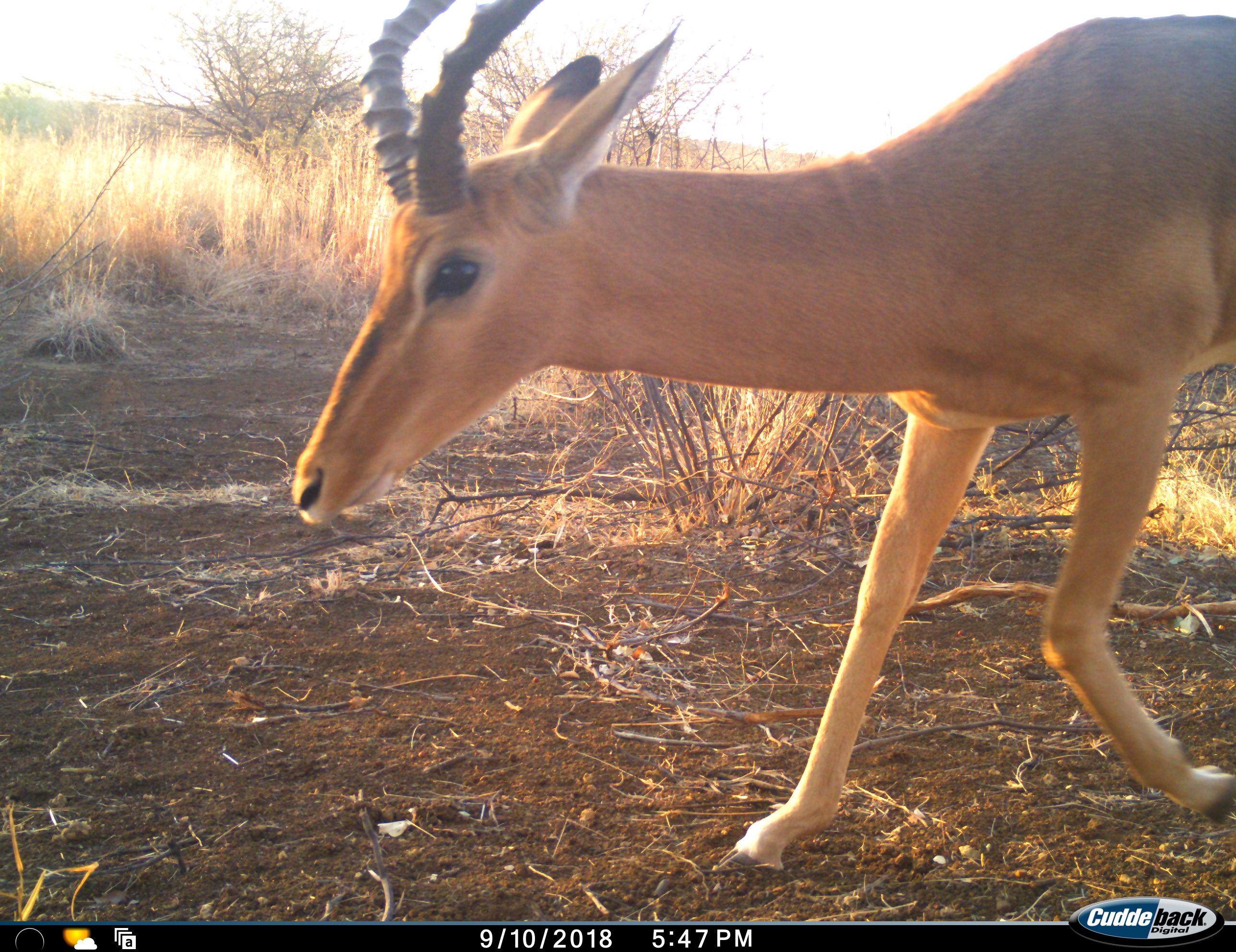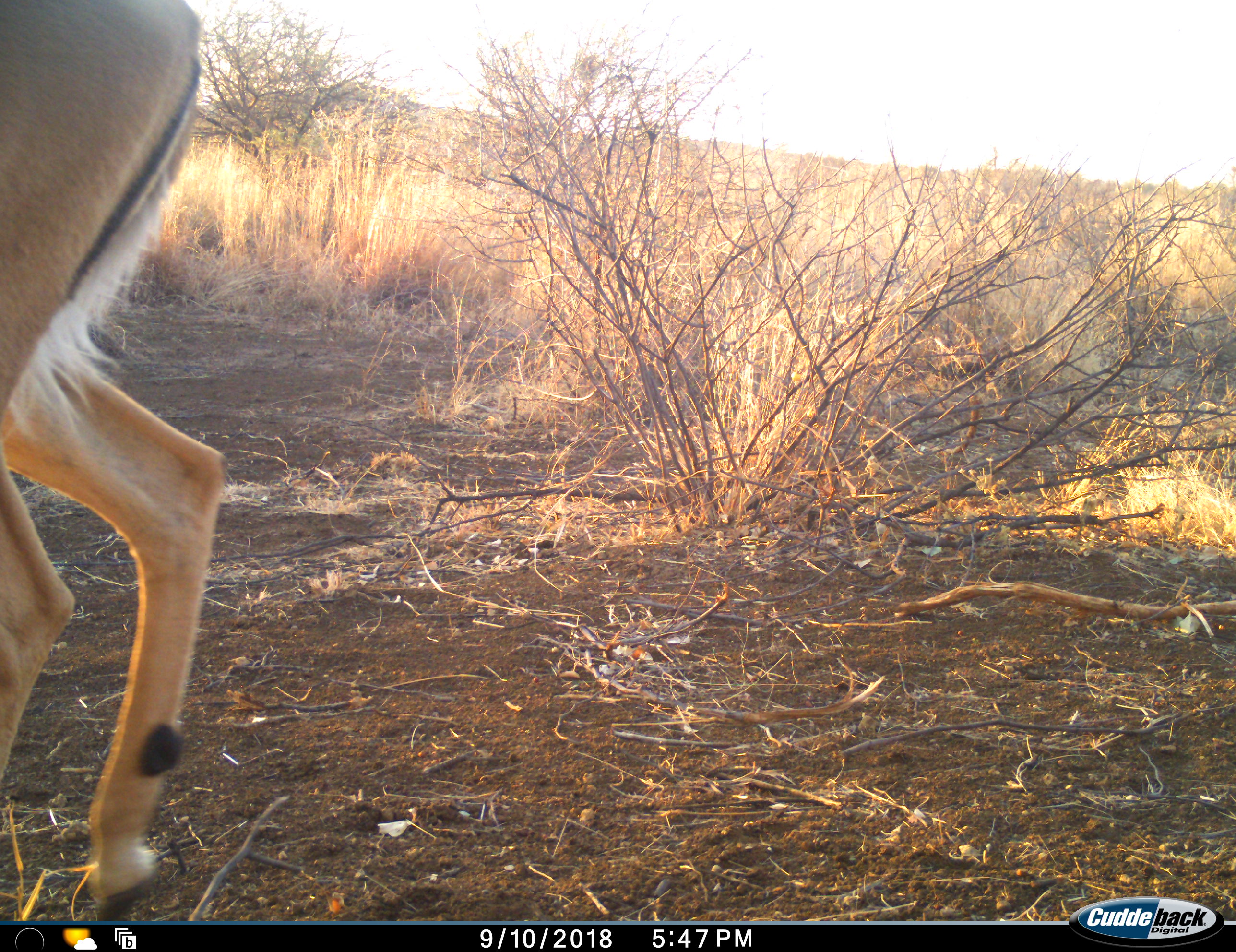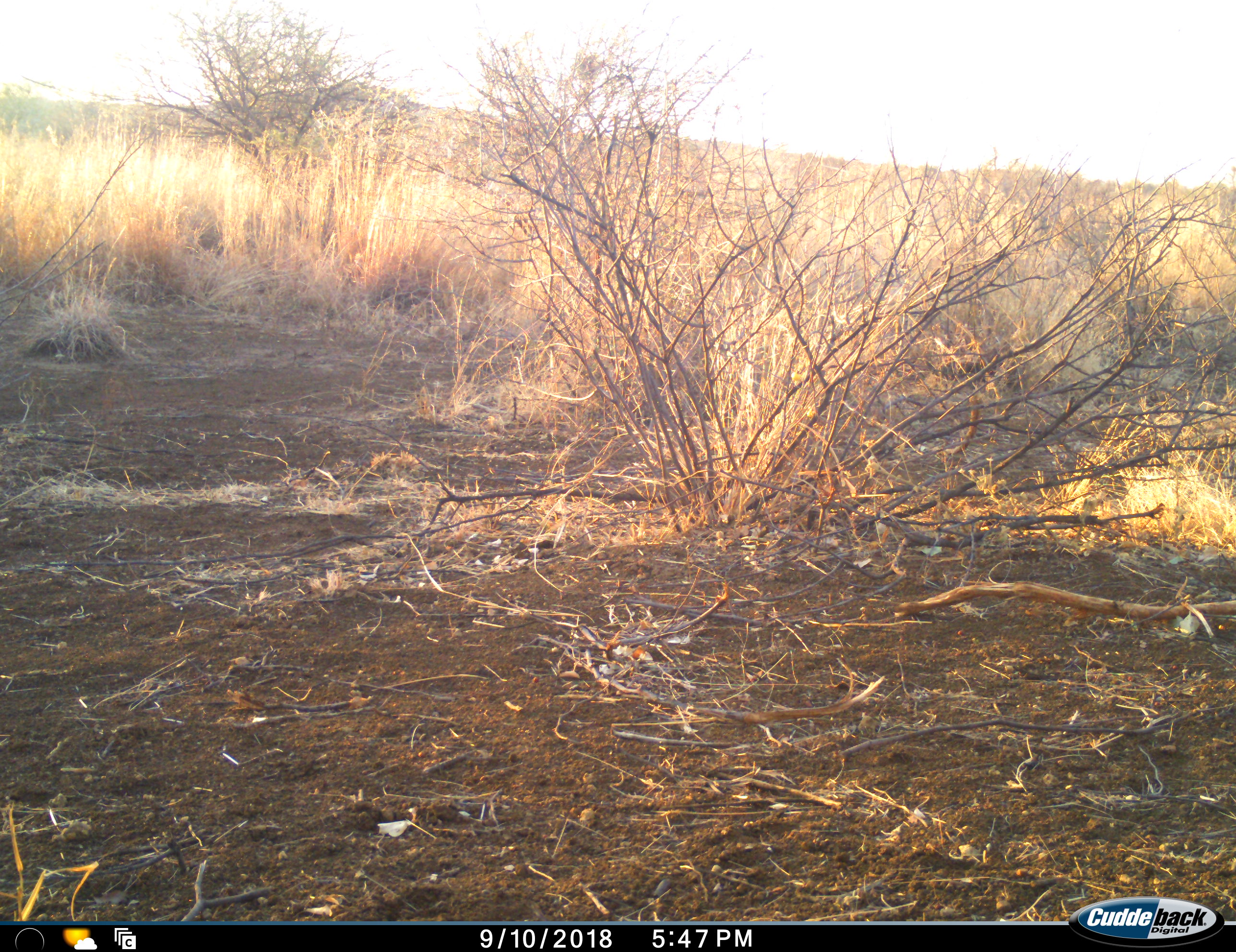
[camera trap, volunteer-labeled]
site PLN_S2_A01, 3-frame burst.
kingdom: Animalia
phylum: Chordata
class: Mammalia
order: Artiodactyla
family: Bovidae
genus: Aepyceros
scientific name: Aepyceros melampus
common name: impala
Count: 1.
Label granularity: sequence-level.